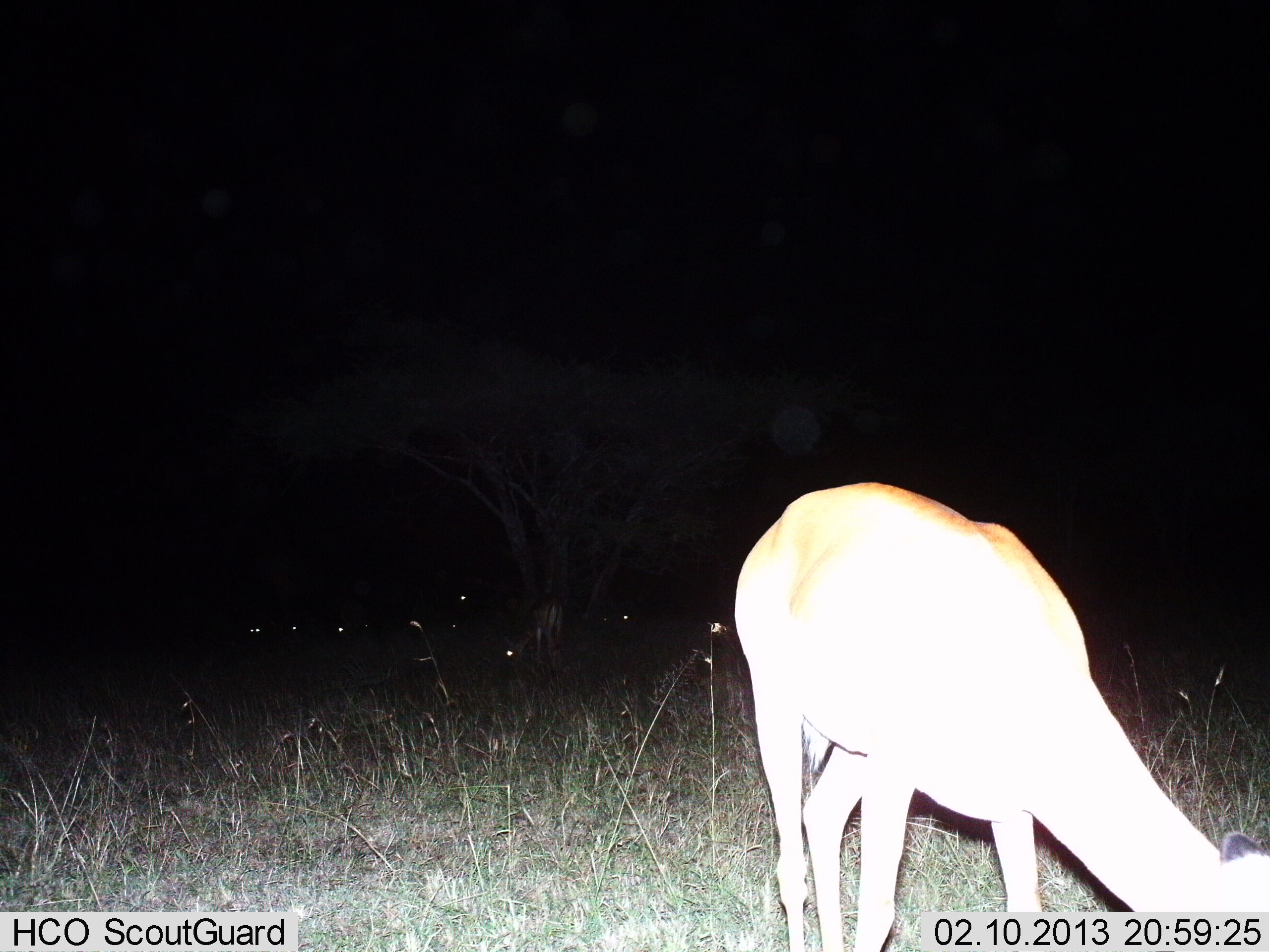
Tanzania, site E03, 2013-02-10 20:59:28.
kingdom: Animalia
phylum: Chordata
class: Mammalia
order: Artiodactyla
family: Bovidae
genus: Aepyceros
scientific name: Aepyceros melampus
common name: impala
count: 1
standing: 11%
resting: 0%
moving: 0%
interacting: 0%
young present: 0%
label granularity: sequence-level